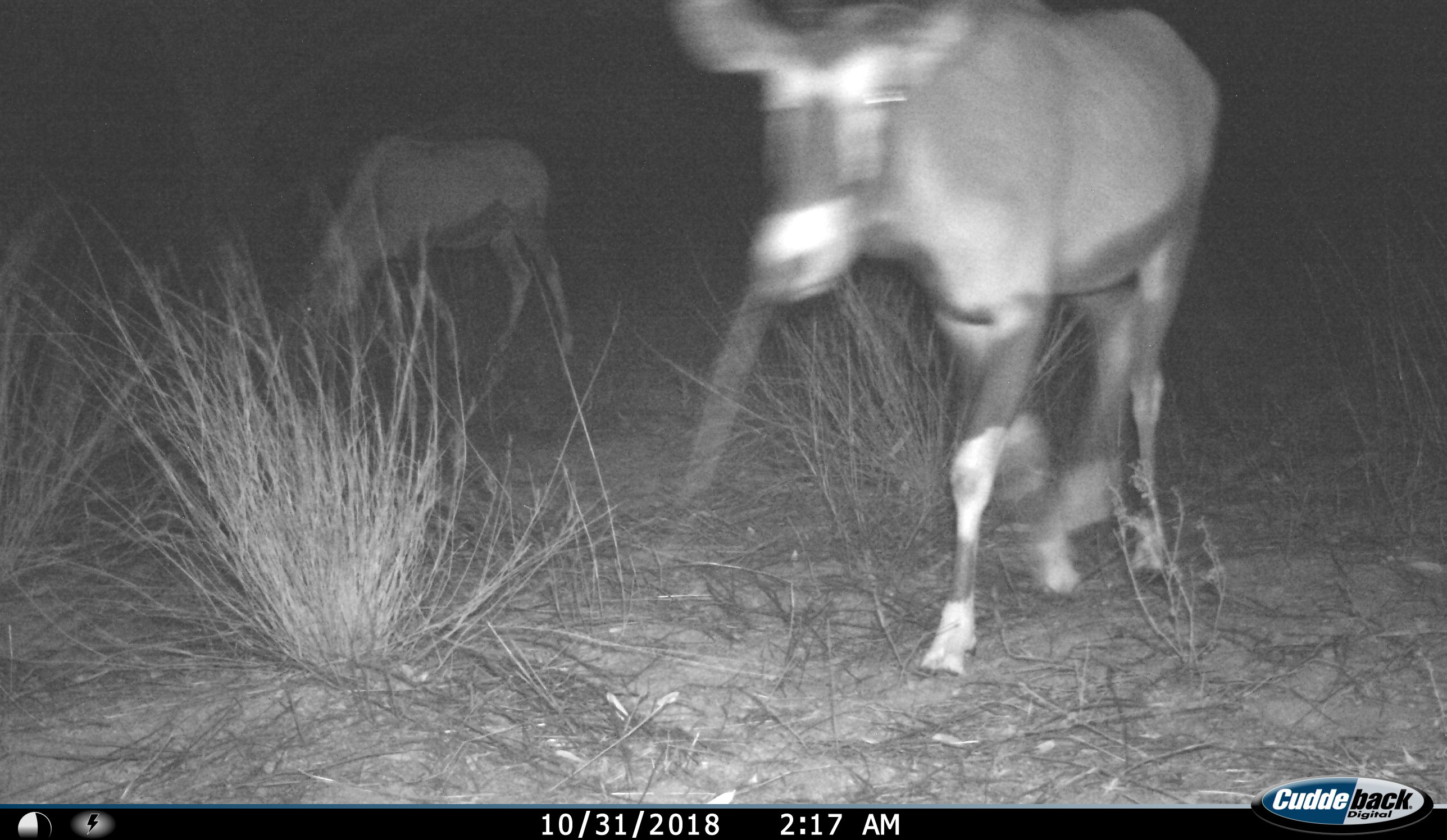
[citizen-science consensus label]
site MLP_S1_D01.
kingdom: Animalia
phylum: Chordata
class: Mammalia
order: Artiodactyla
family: Bovidae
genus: Oryx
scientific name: Oryx gazella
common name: gemsbok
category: oryx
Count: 2.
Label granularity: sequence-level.